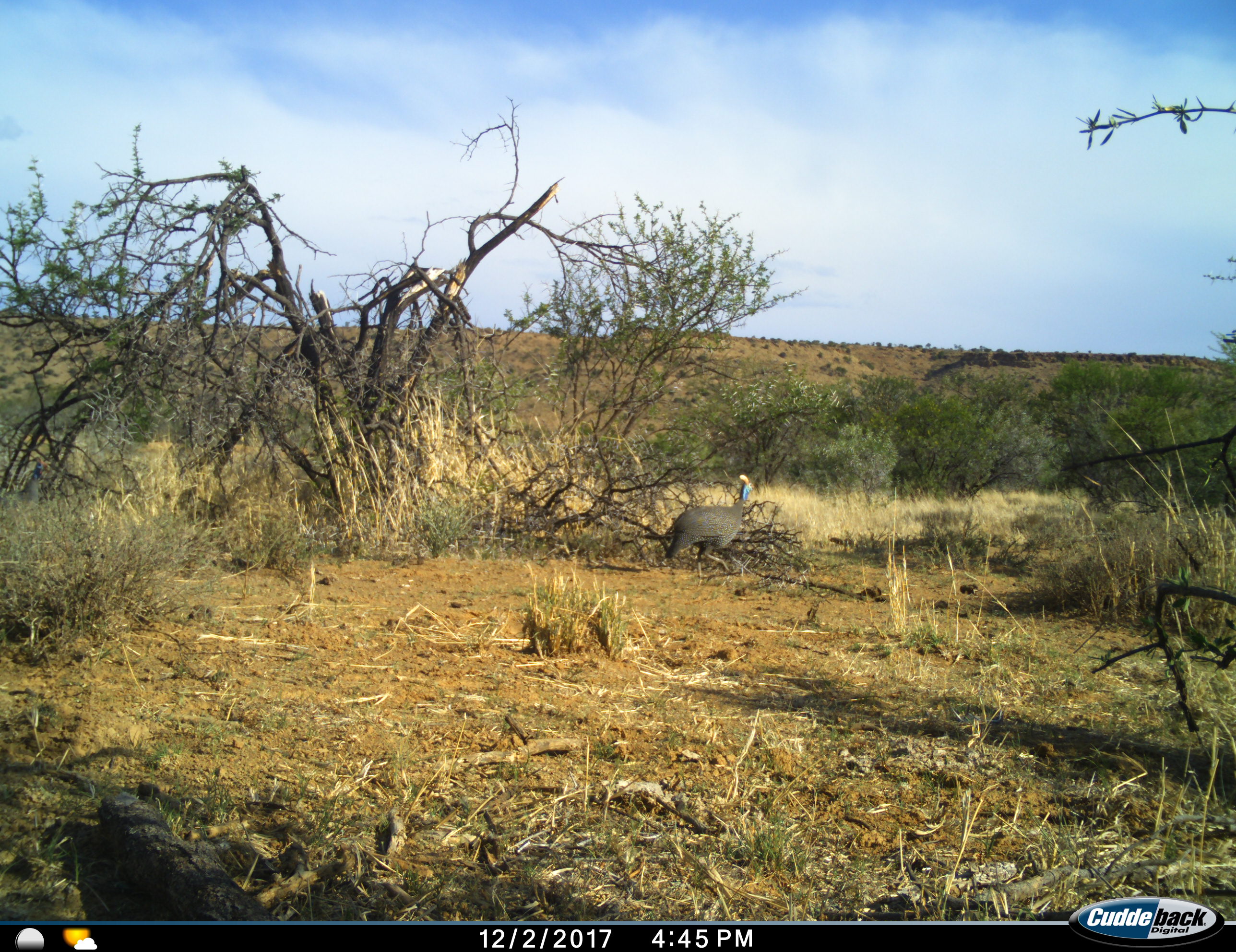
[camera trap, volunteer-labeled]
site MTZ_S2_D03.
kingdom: Animalia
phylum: Chordata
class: Aves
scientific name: Aves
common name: bird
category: birdother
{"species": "birdother (bird) (Aves)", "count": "1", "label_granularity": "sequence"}